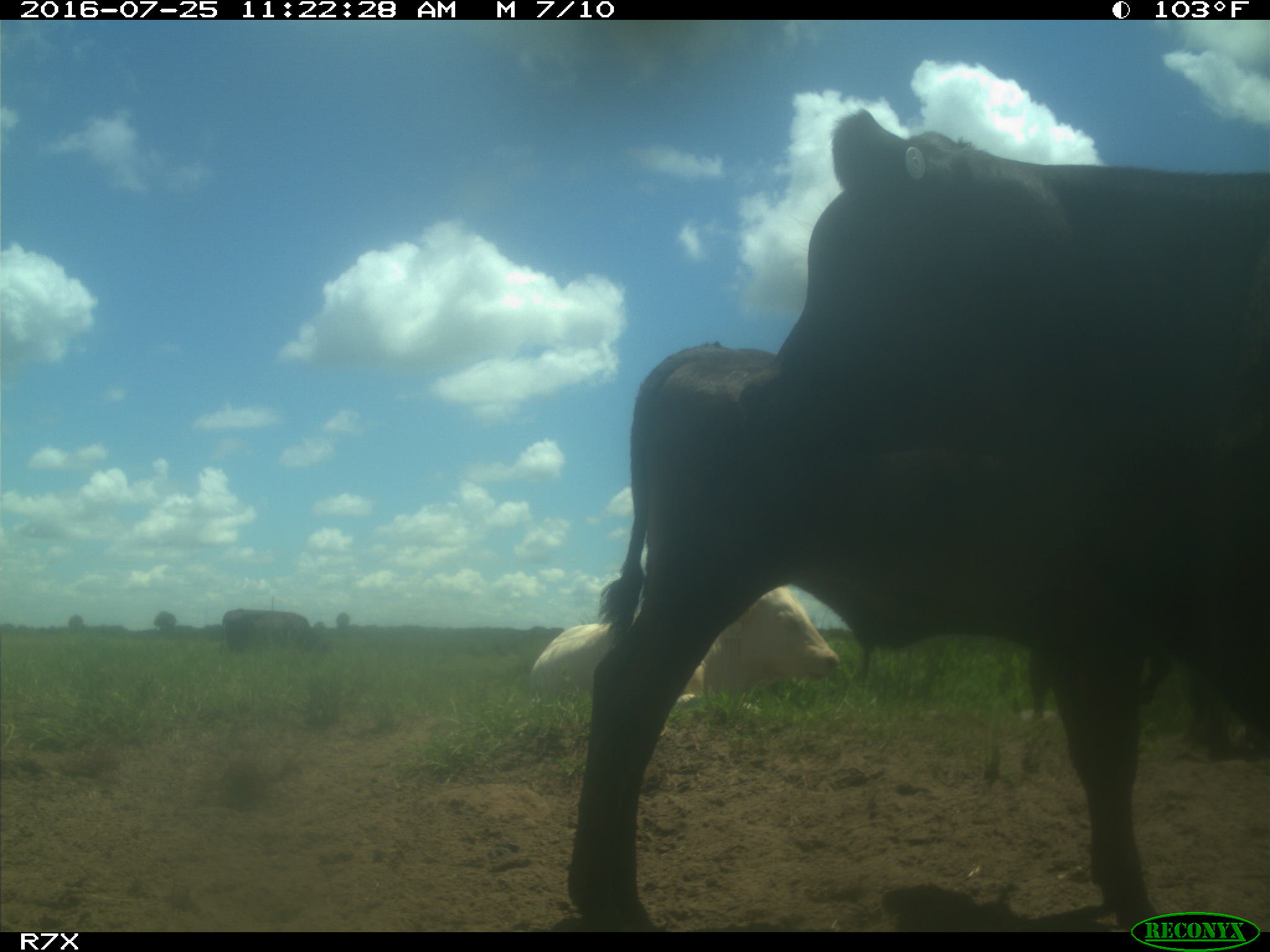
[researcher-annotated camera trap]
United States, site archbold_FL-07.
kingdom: Animalia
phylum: Chordata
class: Mammalia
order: Artiodactyla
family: Bovidae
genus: Bos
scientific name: Bos taurus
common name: domestic cow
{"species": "Bos taurus (domestic cow)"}